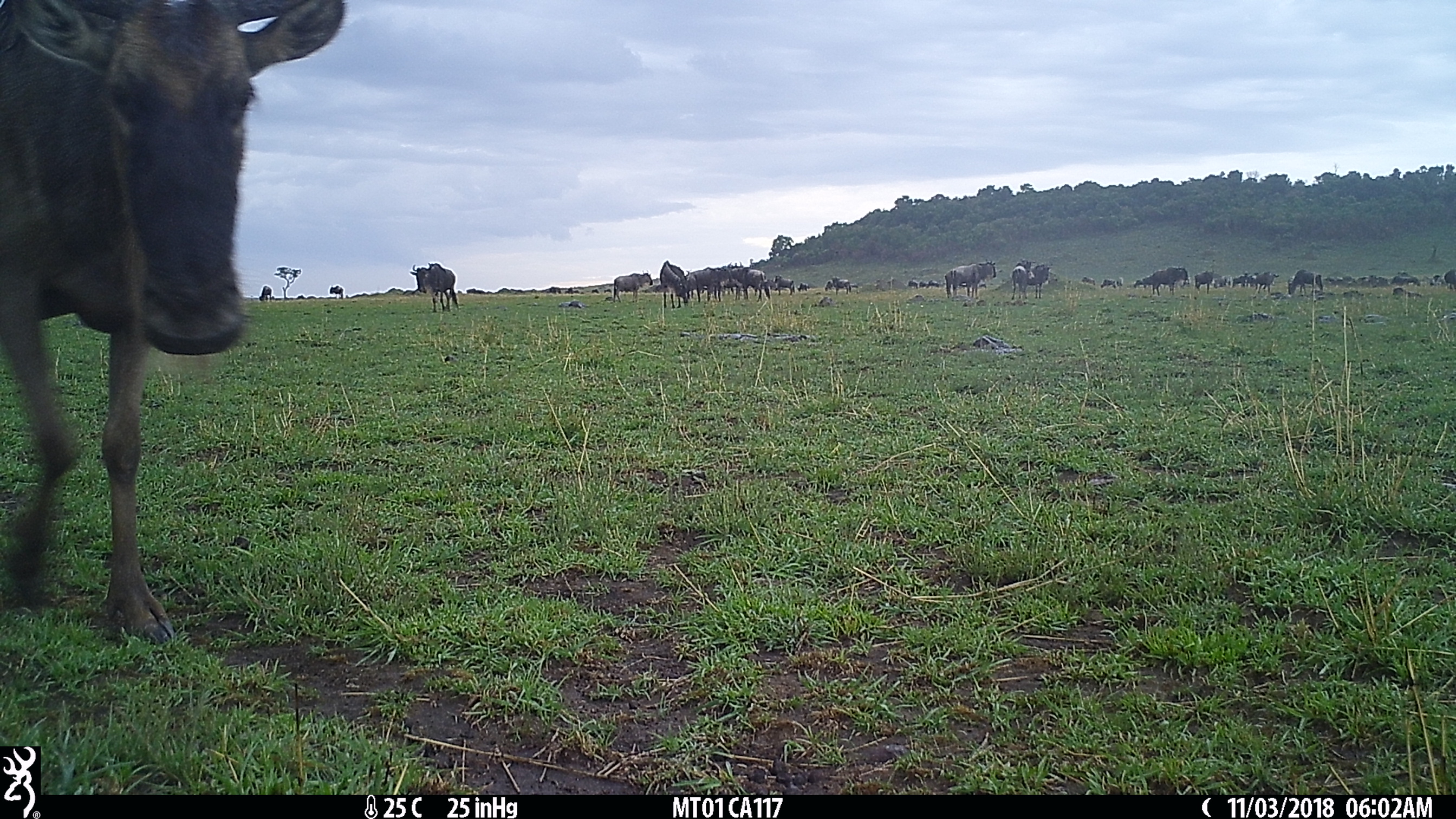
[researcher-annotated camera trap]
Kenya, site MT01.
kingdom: Animalia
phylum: Chordata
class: Mammalia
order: Artiodactyla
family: Bovidae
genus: Connochaetes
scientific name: Connochaetes taurinus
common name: blue wildebeest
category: wildebeest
Wildebeest (blue wildebeest) (Connochaetes taurinus).